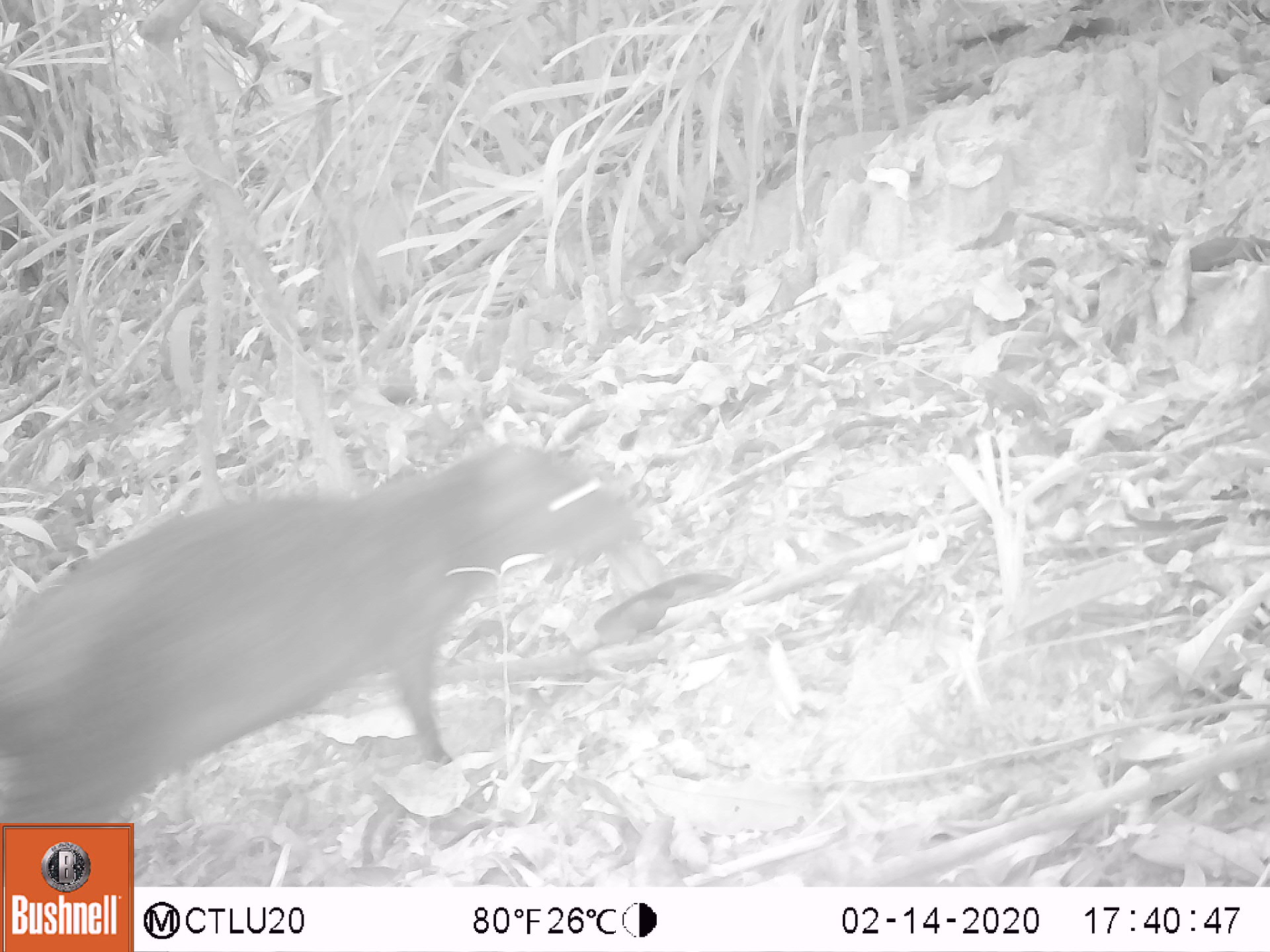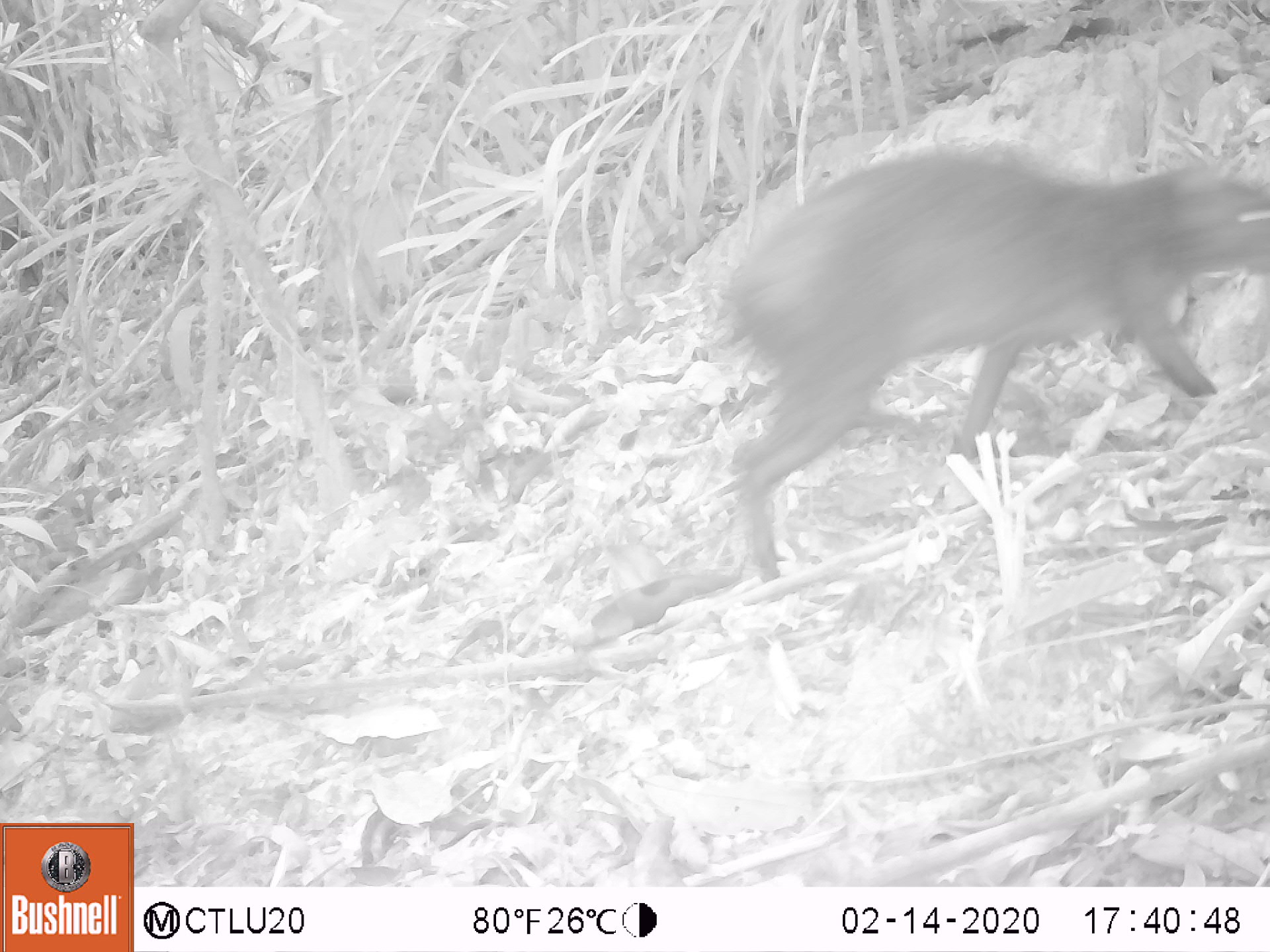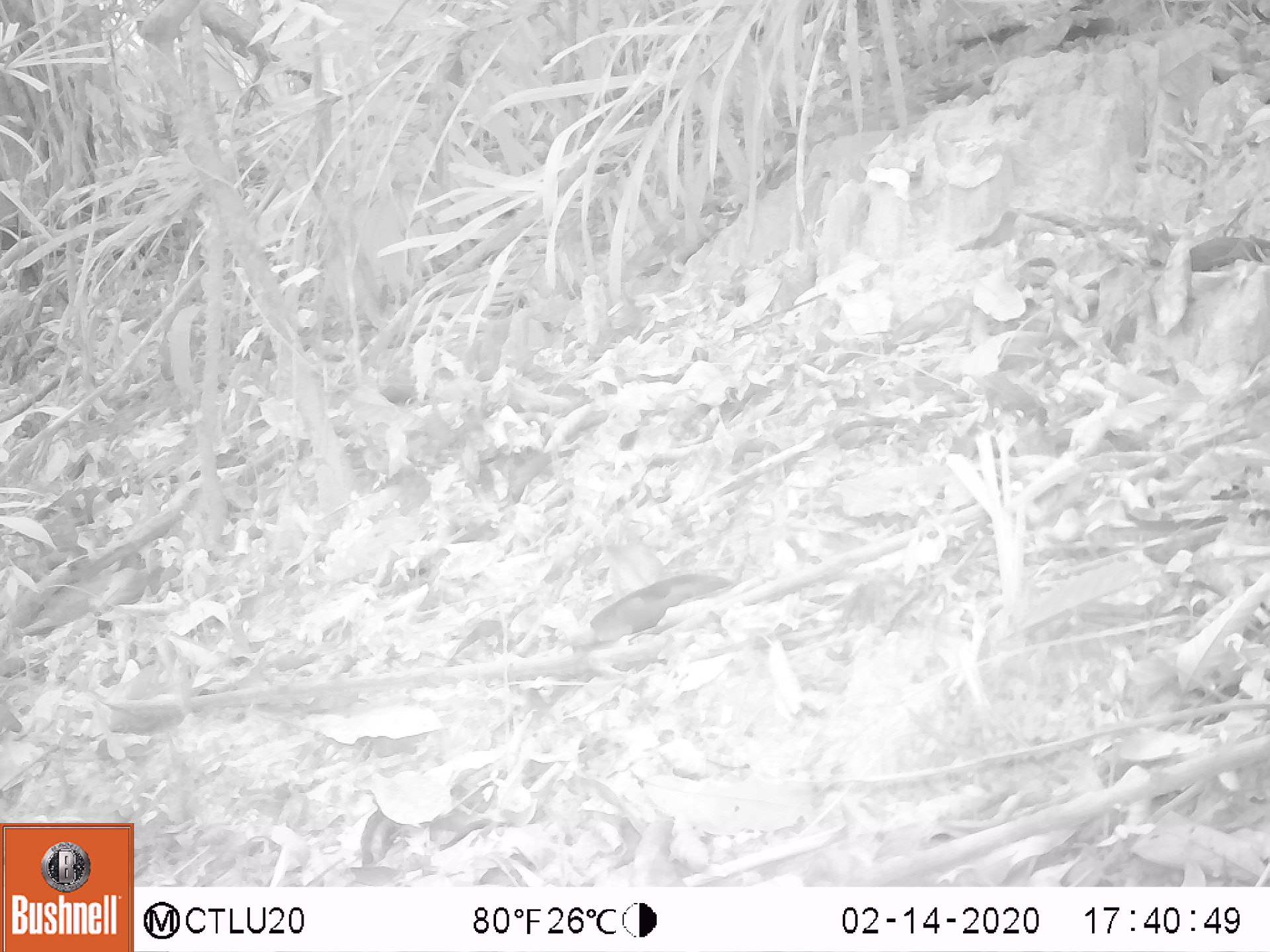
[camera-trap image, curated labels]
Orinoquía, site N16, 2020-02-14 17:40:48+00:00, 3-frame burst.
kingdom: Animalia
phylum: Chordata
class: Mammalia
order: Rodentia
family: Dasyproctidae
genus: Dasyprocta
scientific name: Dasyprocta fuliginosa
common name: black agouti